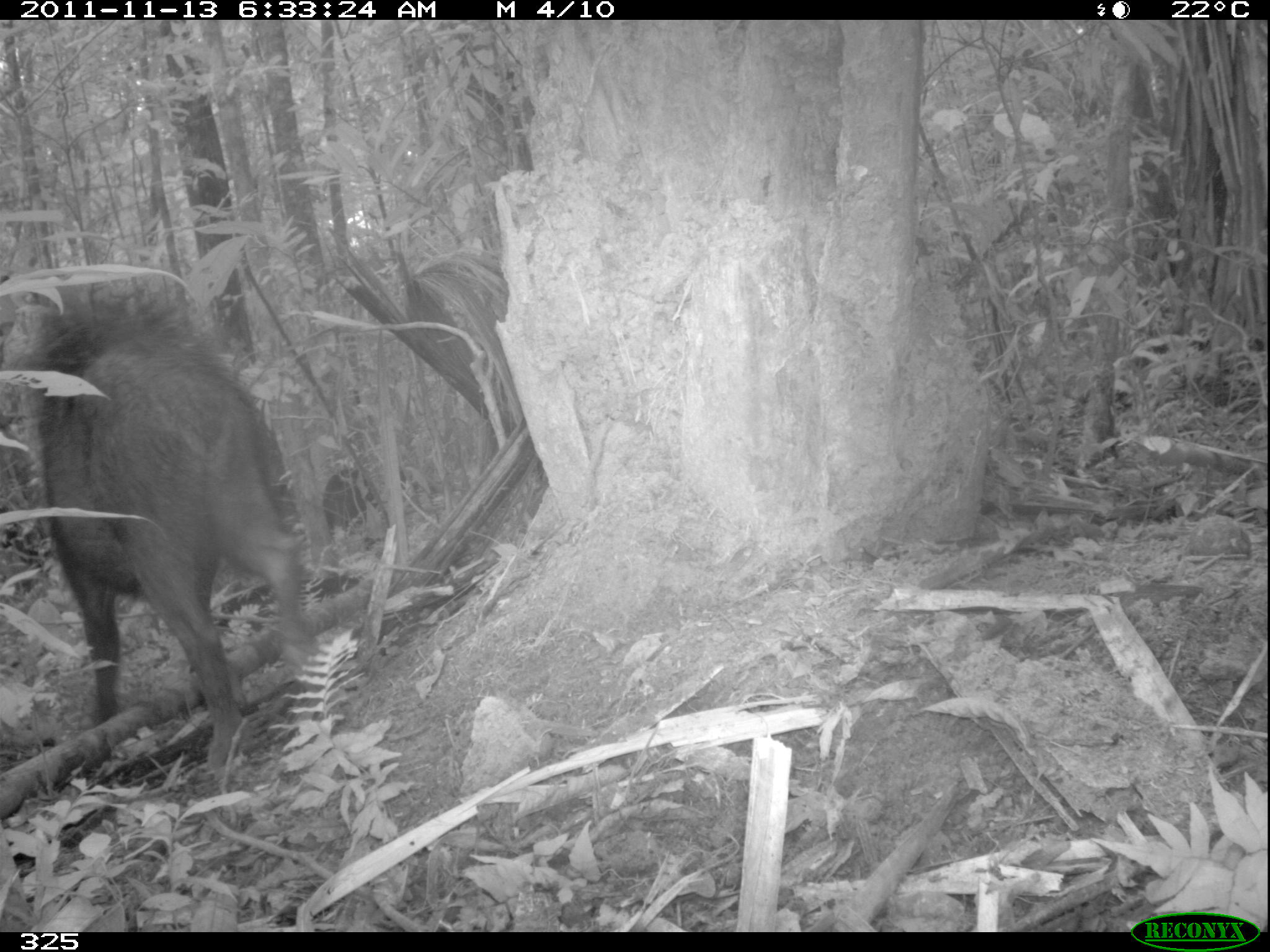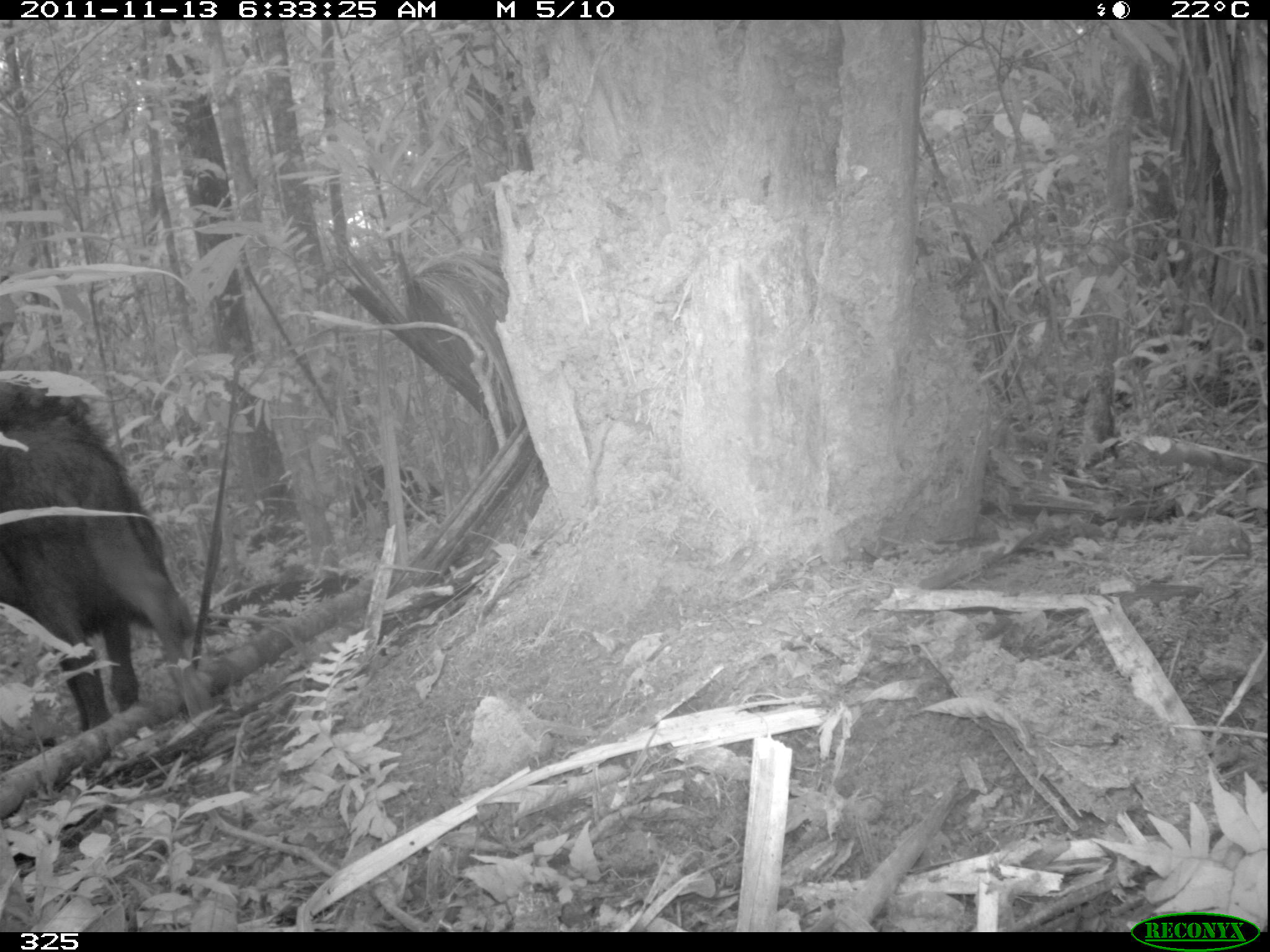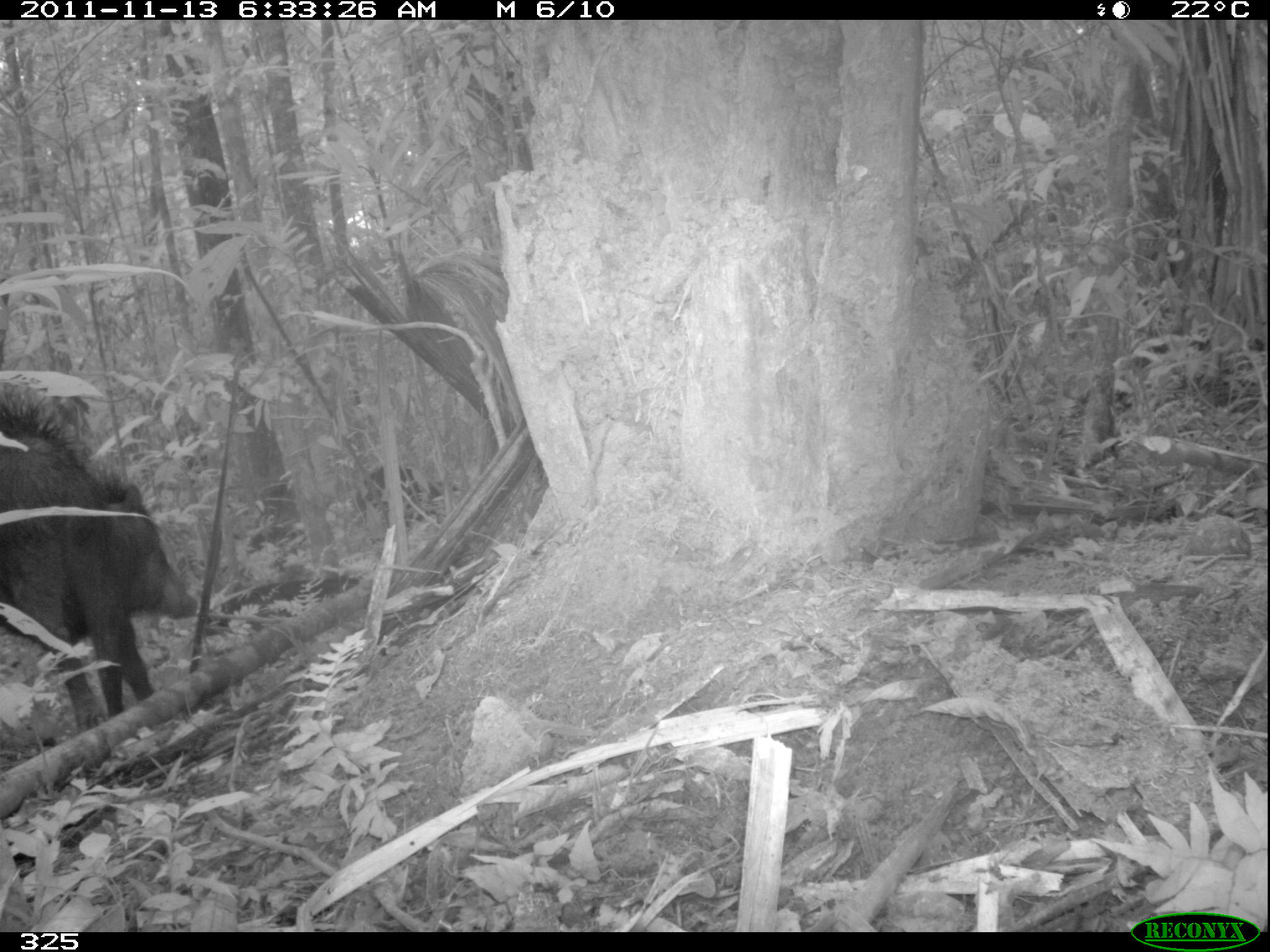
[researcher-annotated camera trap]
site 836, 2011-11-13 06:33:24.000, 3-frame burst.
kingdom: Animalia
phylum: Chordata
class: Mammalia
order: Artiodactyla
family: Tayassuidae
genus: Tayassu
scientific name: Tayassu pecari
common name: white-lipped peccary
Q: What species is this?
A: Tayassu pecari (white-lipped peccary).